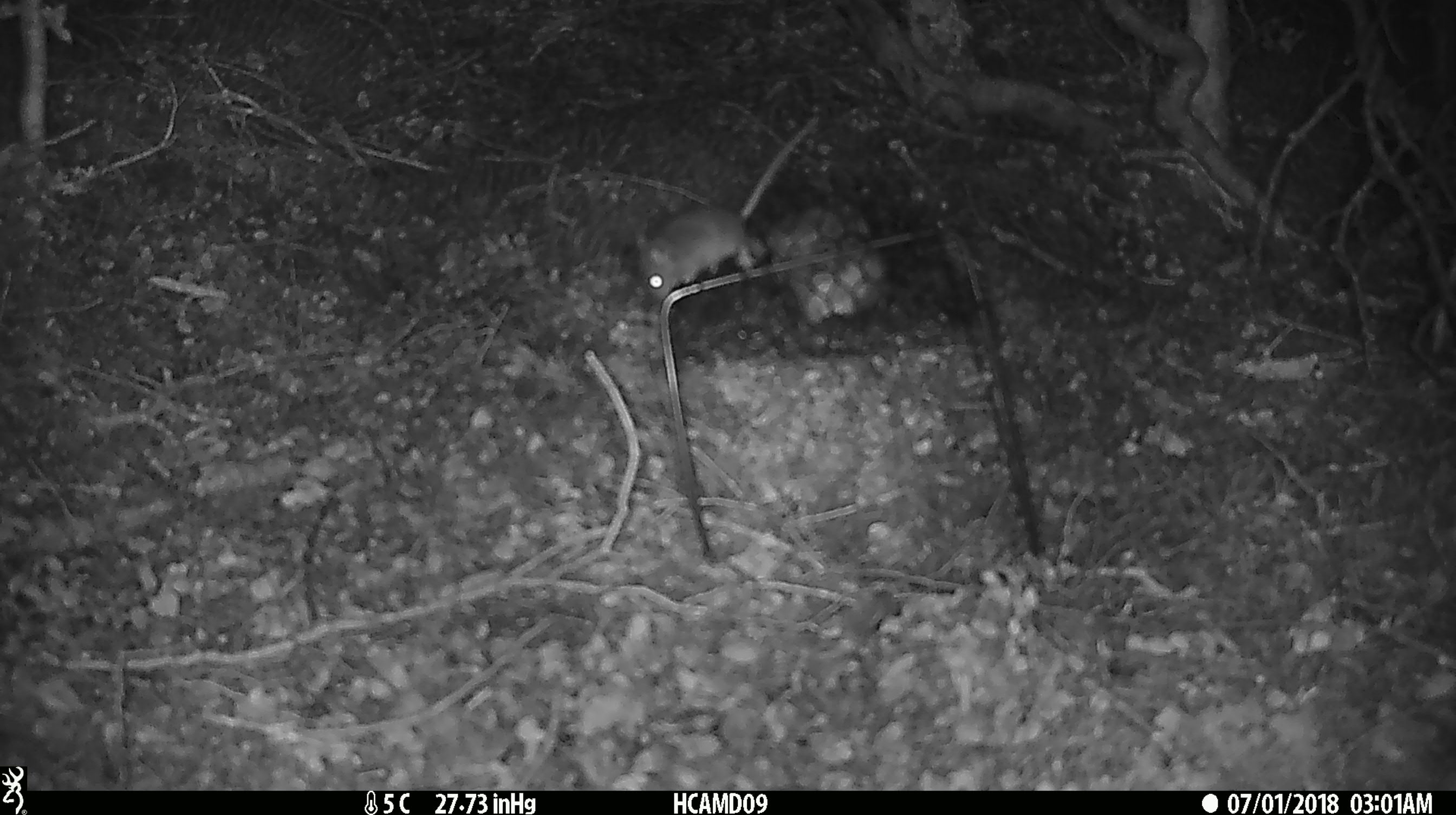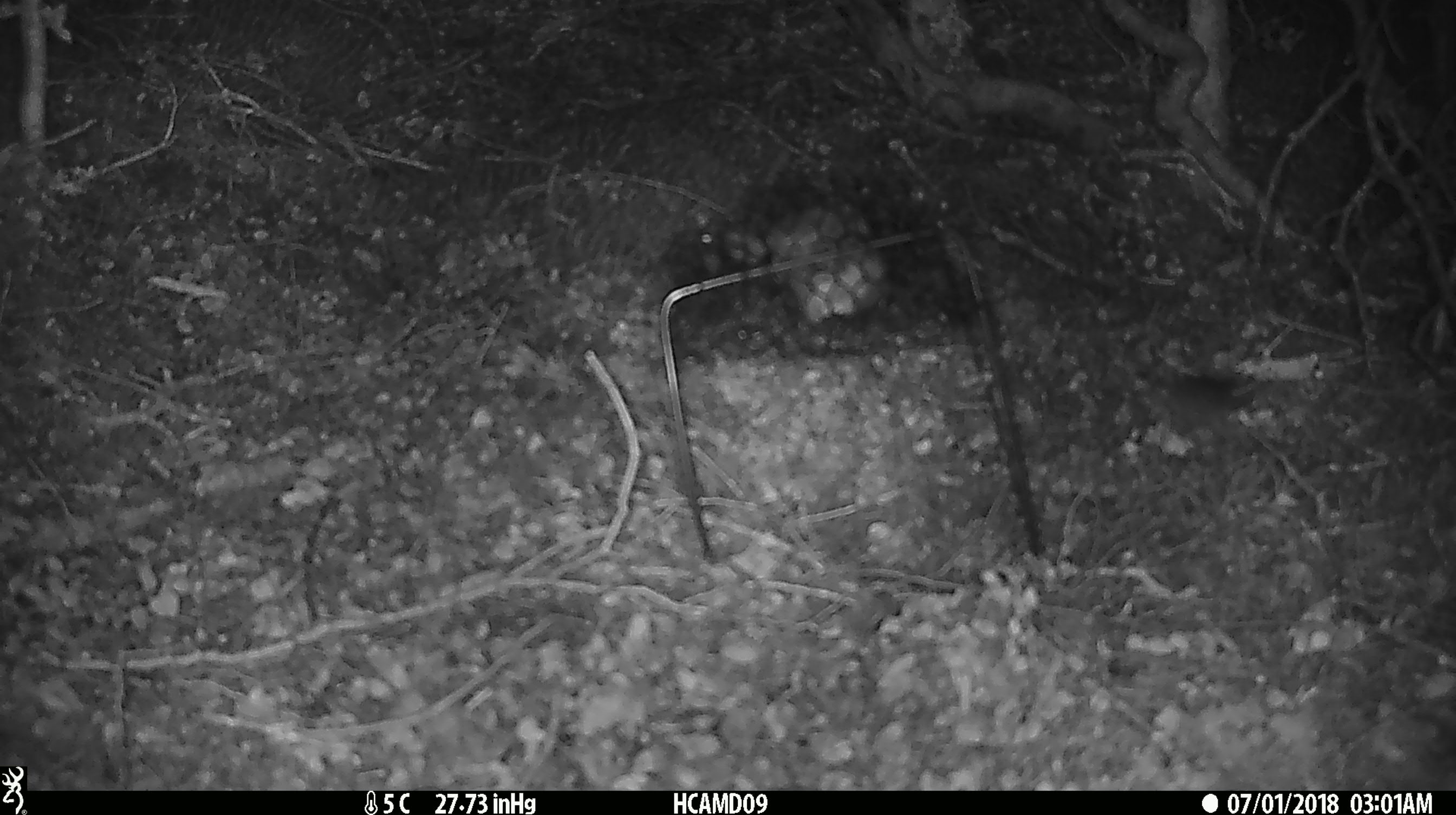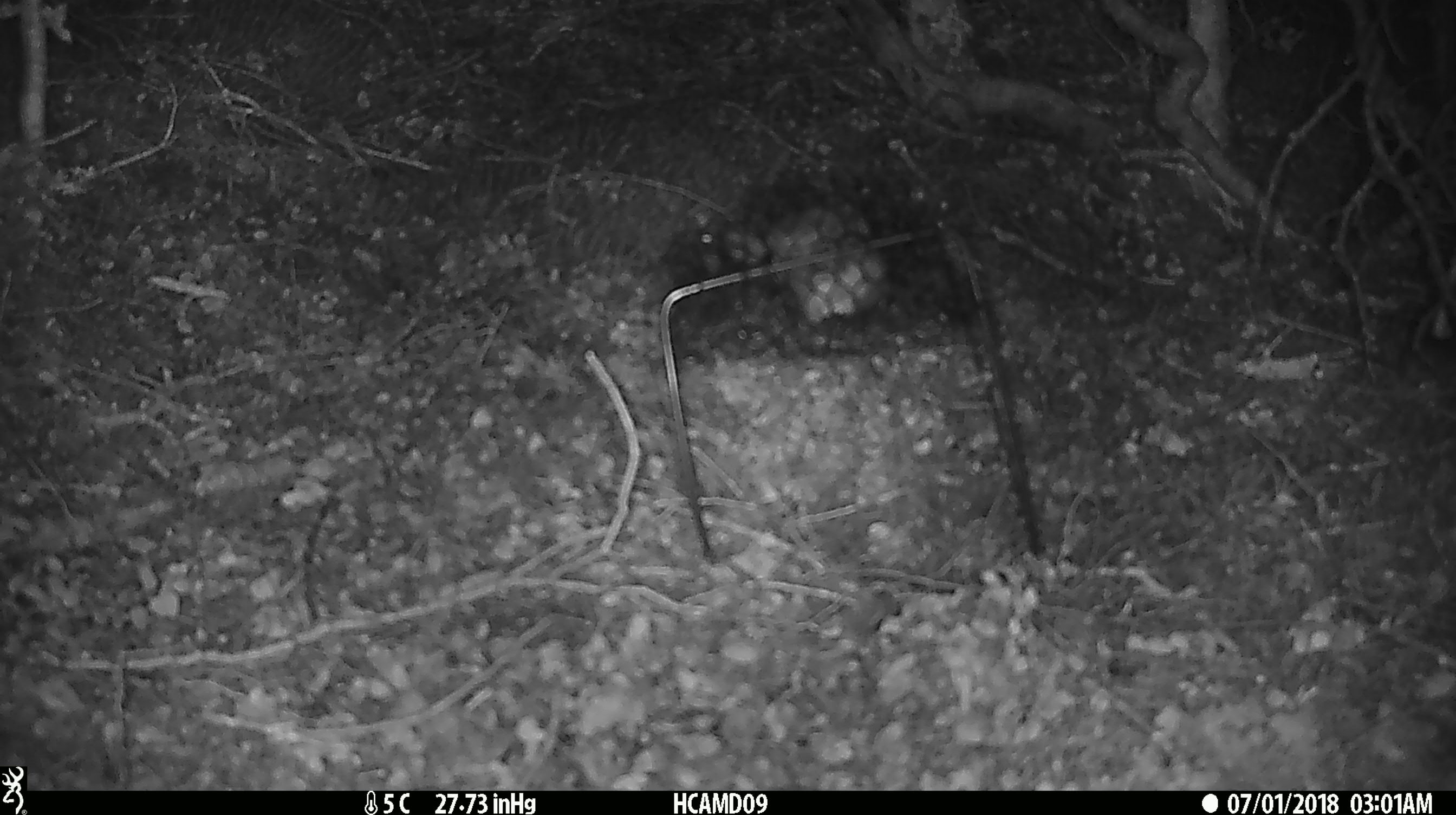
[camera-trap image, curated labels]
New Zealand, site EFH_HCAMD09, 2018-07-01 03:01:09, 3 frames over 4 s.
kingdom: Animalia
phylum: Chordata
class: Mammalia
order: Rodentia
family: Muridae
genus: Mus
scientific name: Mus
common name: mouse